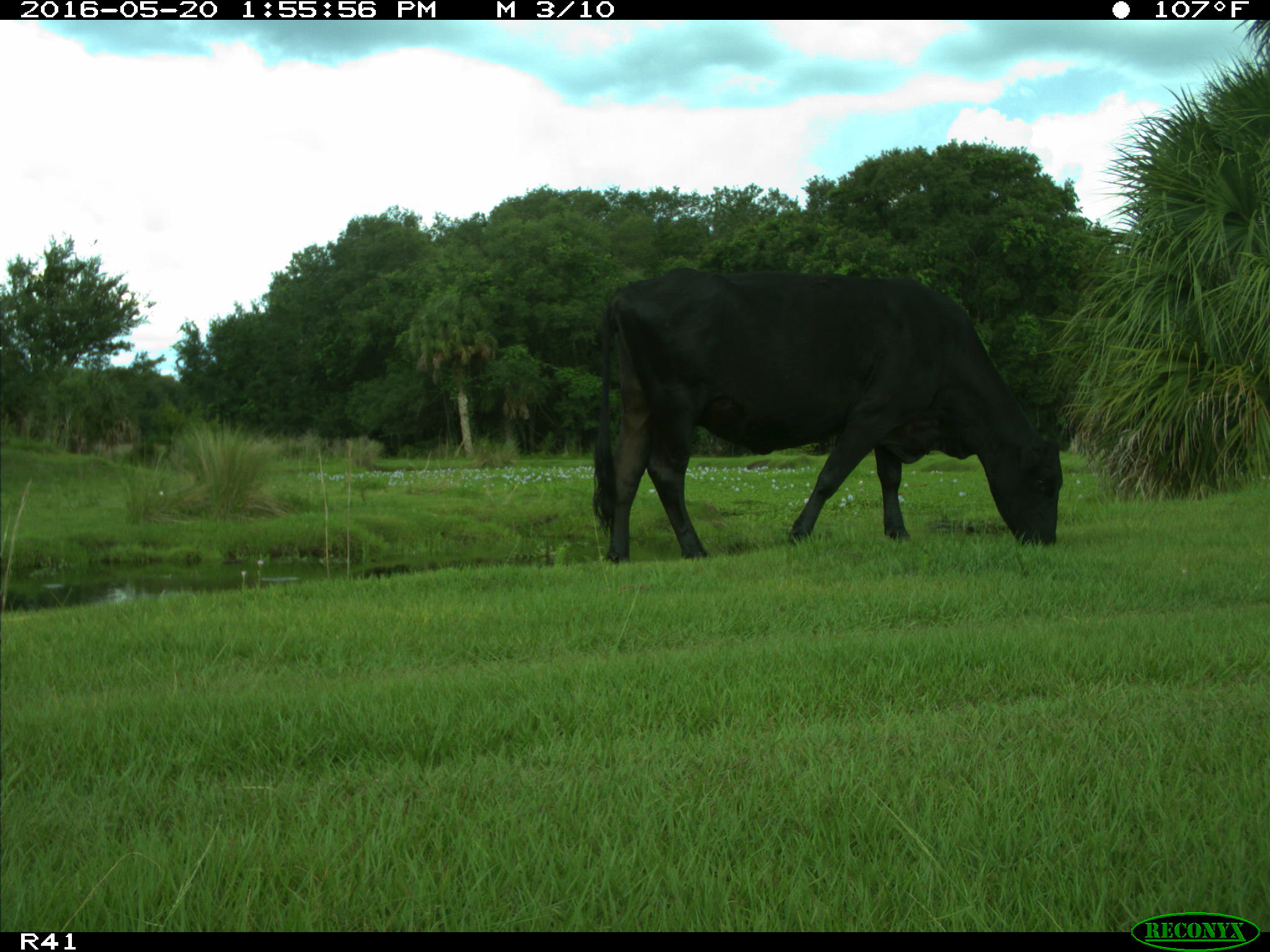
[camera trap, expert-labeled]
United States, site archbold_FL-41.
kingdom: Animalia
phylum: Chordata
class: Mammalia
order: Artiodactyla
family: Bovidae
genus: Bos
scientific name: Bos taurus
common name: domestic cow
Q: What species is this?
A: Bos taurus (domestic cow).